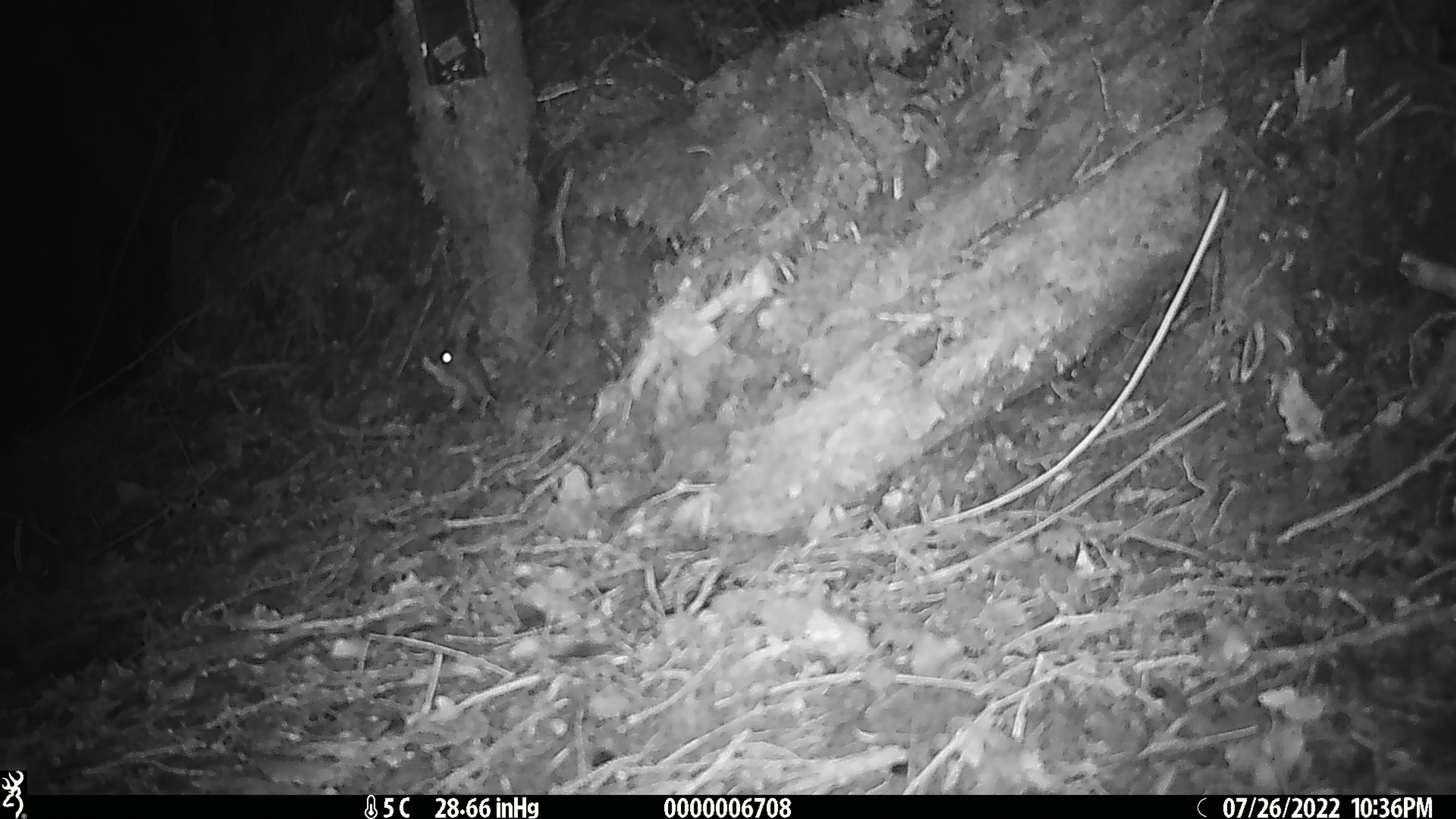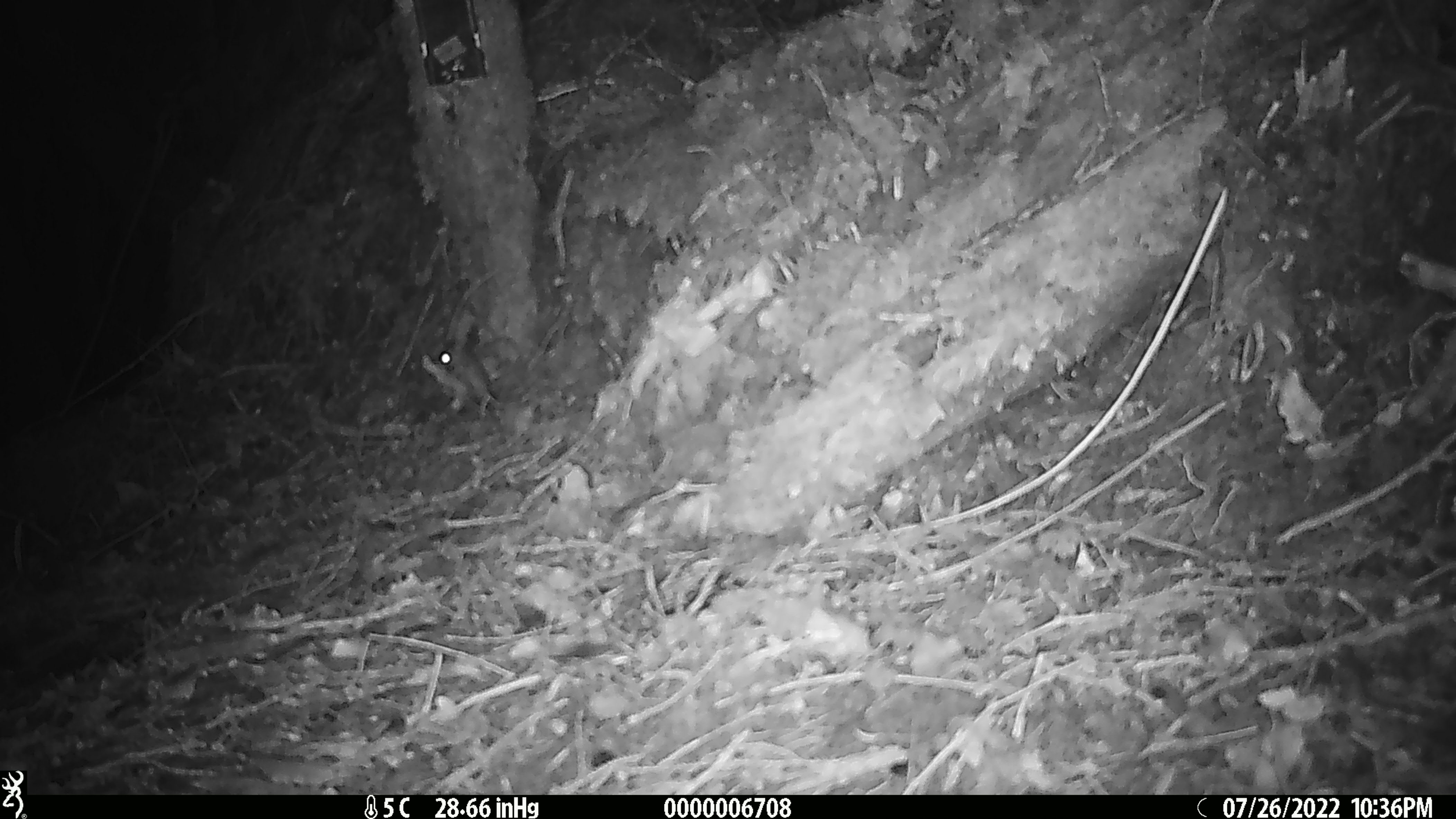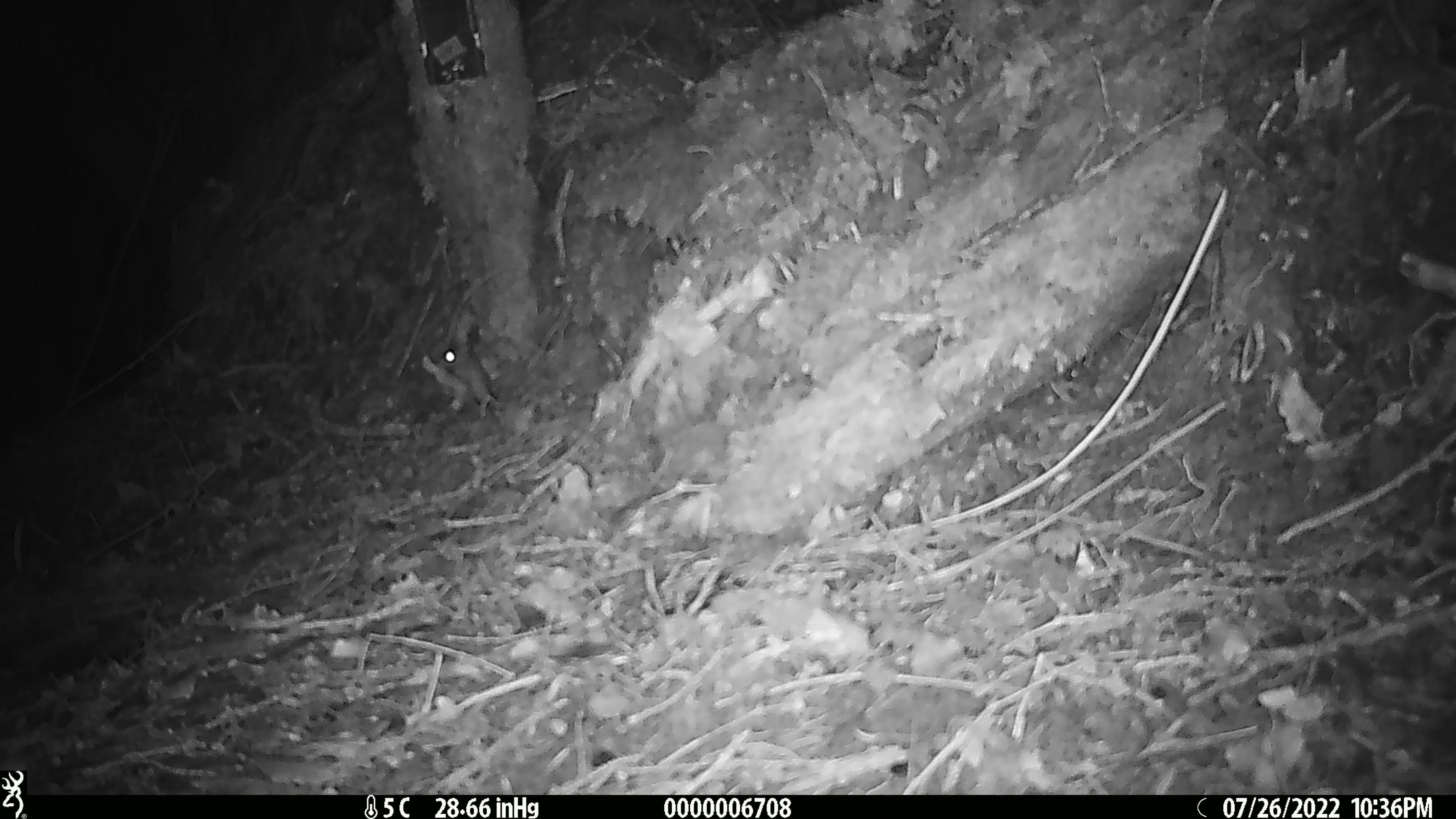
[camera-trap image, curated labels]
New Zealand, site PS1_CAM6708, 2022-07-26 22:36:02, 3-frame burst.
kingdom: Animalia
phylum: Chordata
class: Mammalia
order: Rodentia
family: Muridae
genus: Mus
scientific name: Mus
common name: mouse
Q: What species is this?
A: Mouse (Mus).